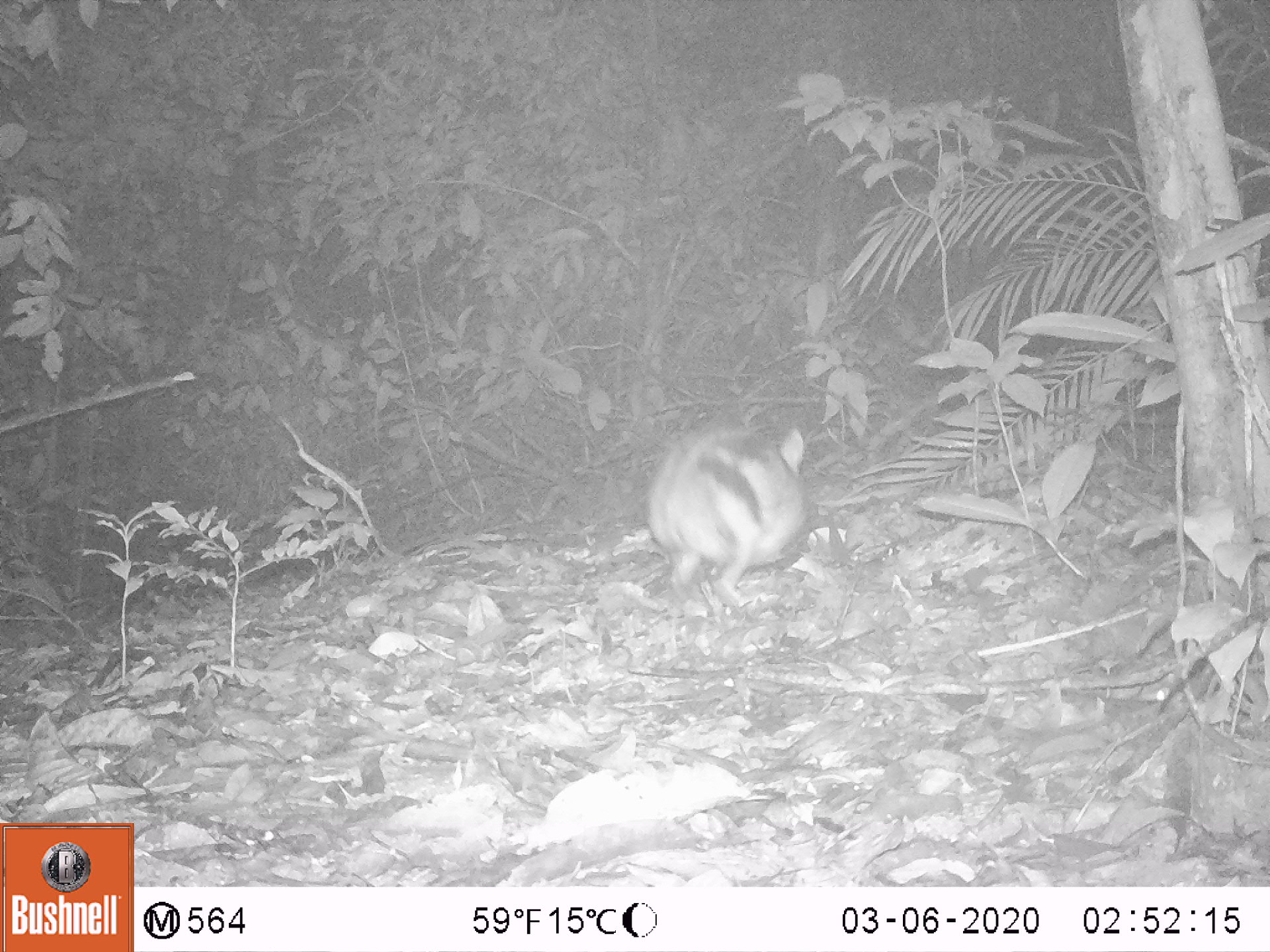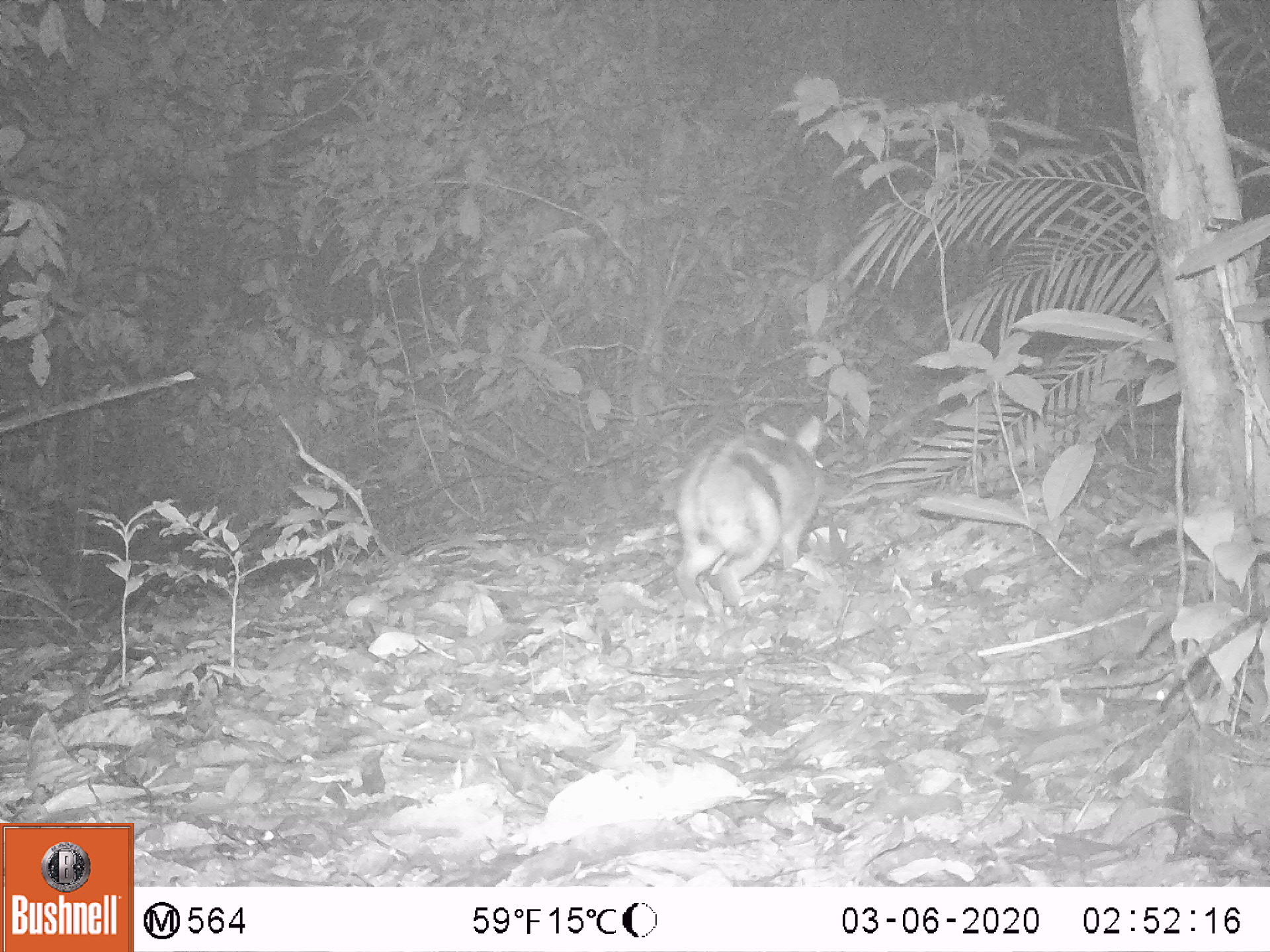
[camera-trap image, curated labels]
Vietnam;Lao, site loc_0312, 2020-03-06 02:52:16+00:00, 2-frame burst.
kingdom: Animalia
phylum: Chordata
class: Mammalia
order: Lagomorpha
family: Leporidae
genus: Nesolagus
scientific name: Nesolagus timminsi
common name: annamite striped rabbit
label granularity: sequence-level